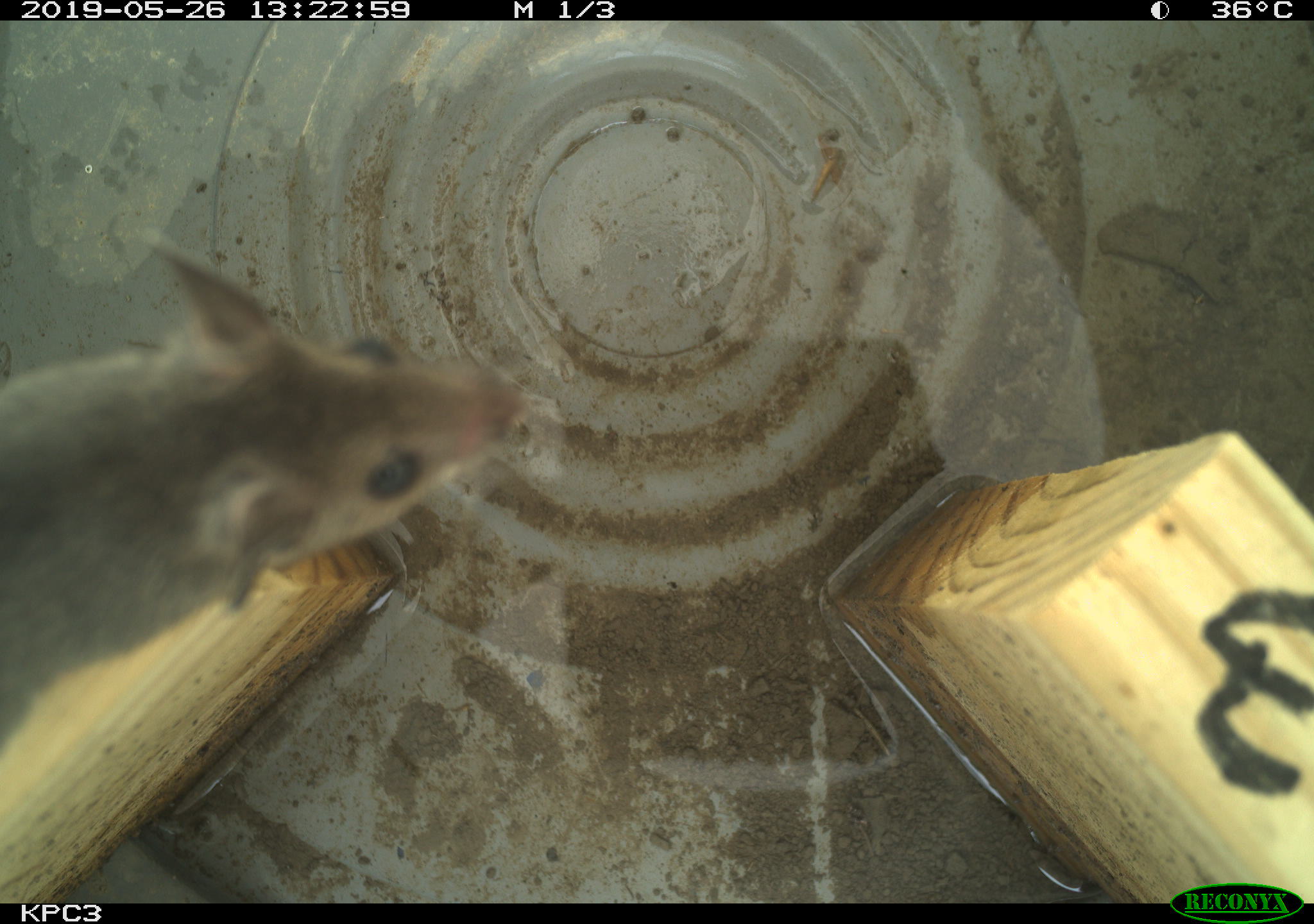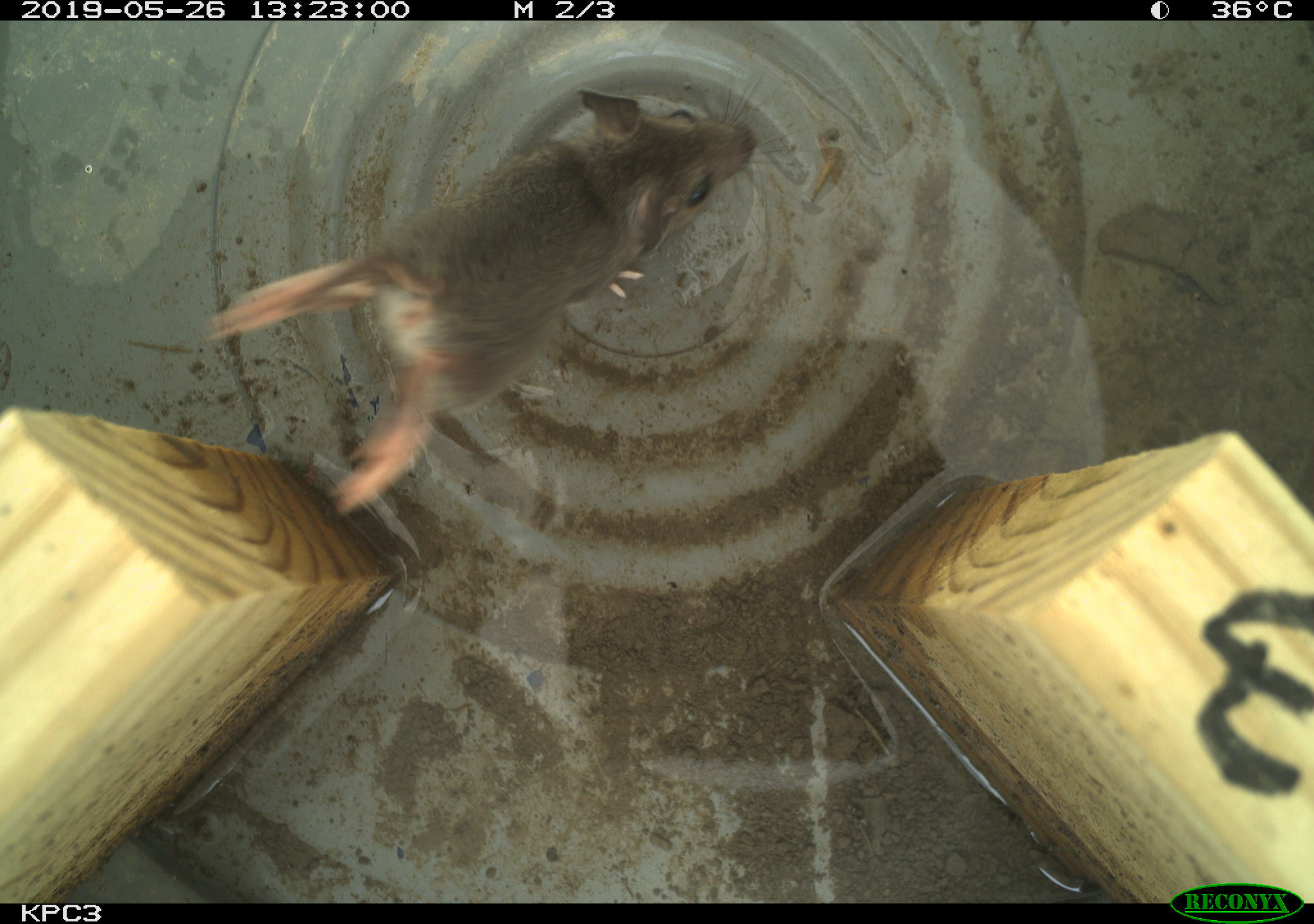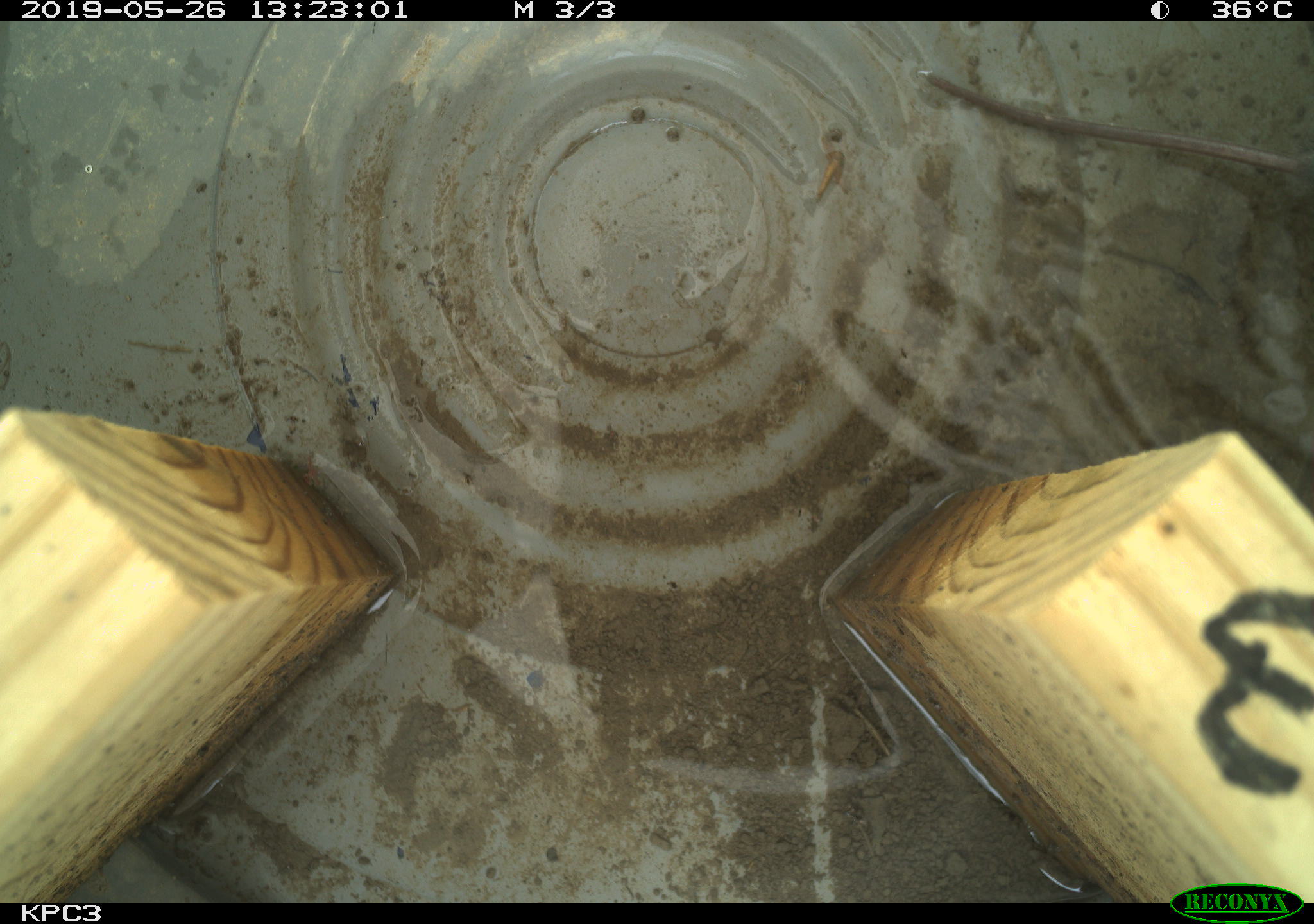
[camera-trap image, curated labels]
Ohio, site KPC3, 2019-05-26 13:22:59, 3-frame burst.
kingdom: Animalia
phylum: Chordata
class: Mammalia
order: Rodentia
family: Cricetidae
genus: Peromyscus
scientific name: Peromyscus leucopus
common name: white-footed mouse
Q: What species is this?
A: White-footed mouse (Peromyscus leucopus).